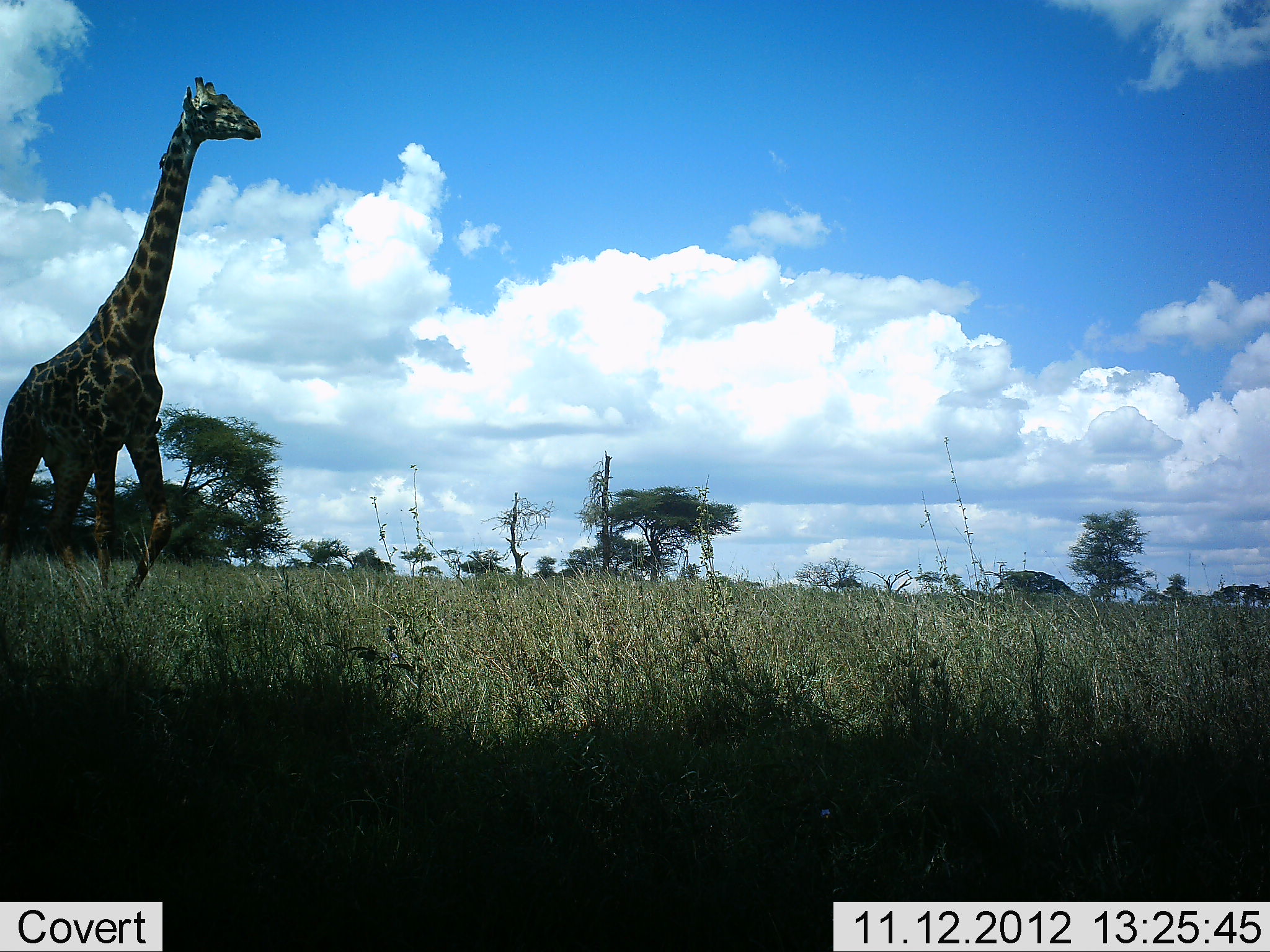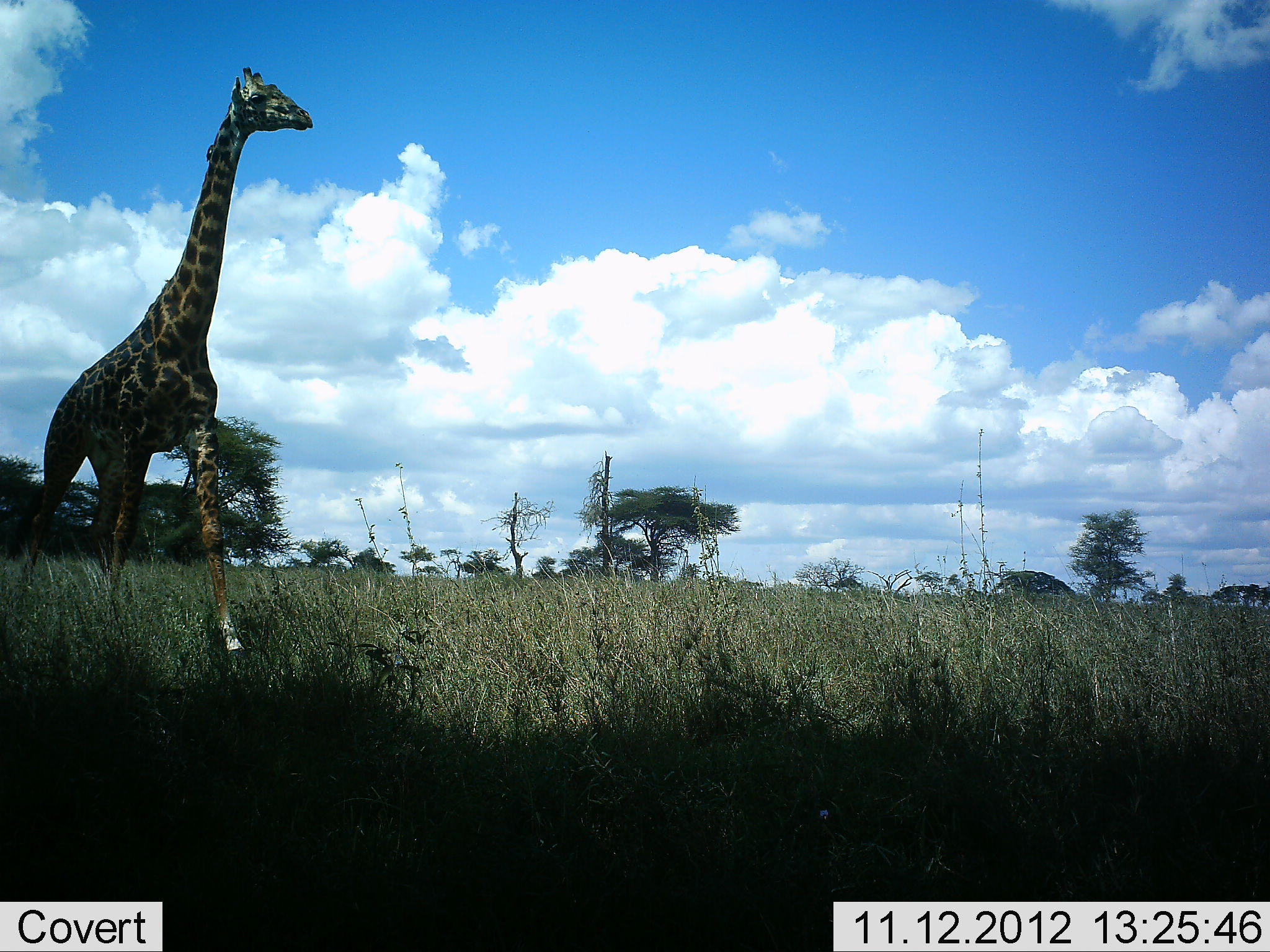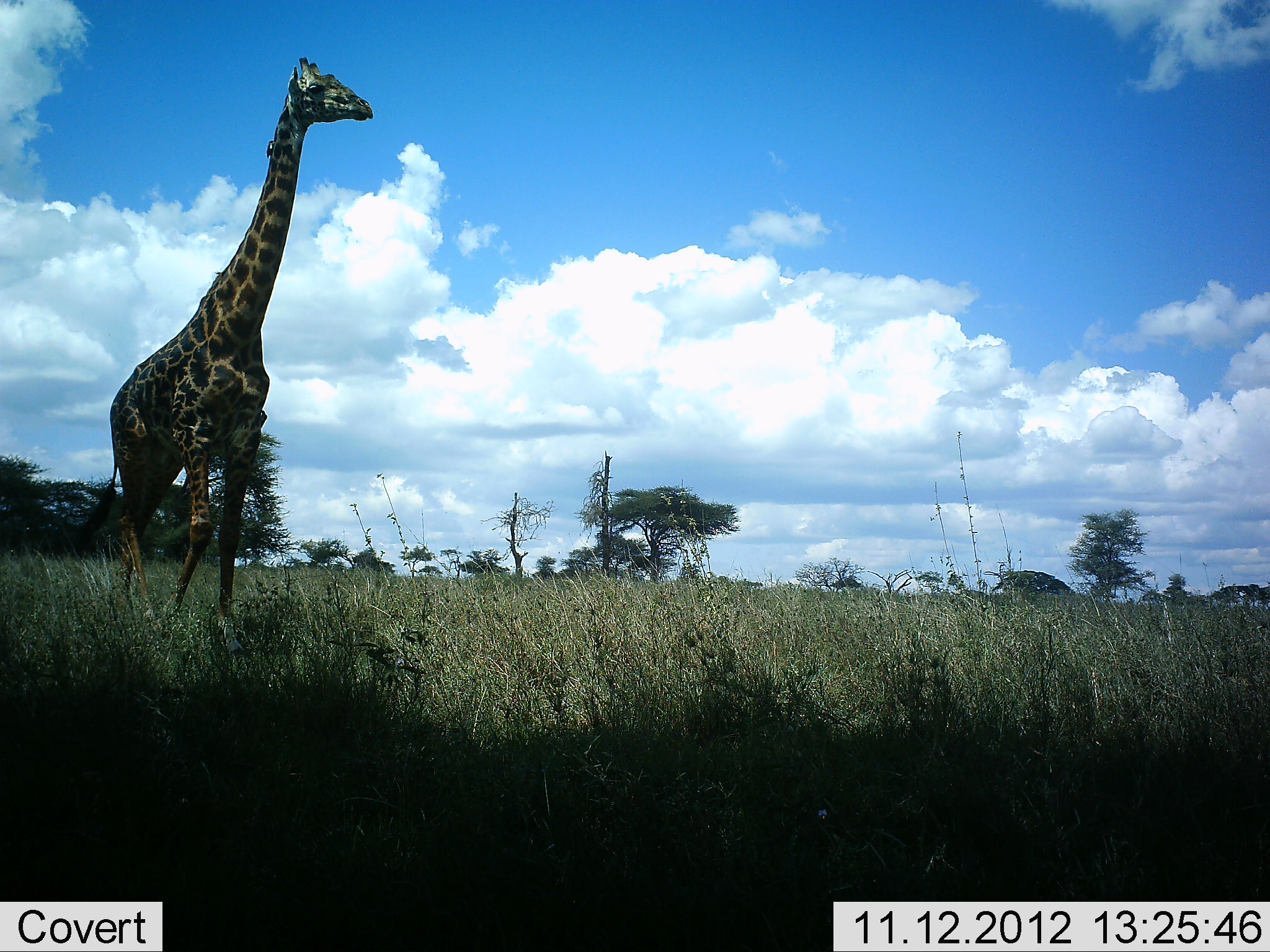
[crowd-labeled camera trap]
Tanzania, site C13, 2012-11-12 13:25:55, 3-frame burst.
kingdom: Animalia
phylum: Chordata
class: Mammalia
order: Artiodactyla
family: Giraffidae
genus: Giraffa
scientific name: Giraffa camelopardalis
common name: giraffe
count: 1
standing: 0%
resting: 0%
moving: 100%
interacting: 0%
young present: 0%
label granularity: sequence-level